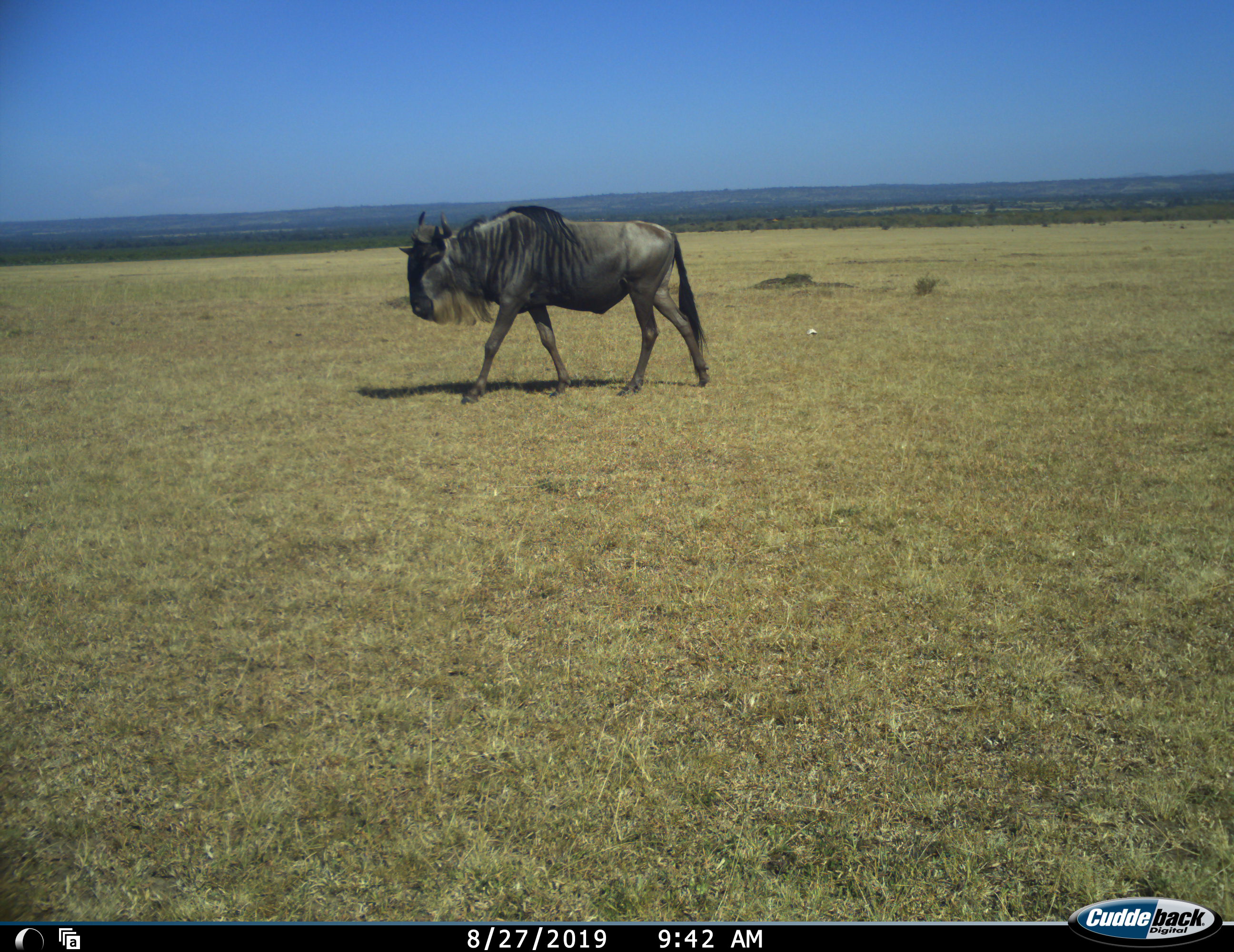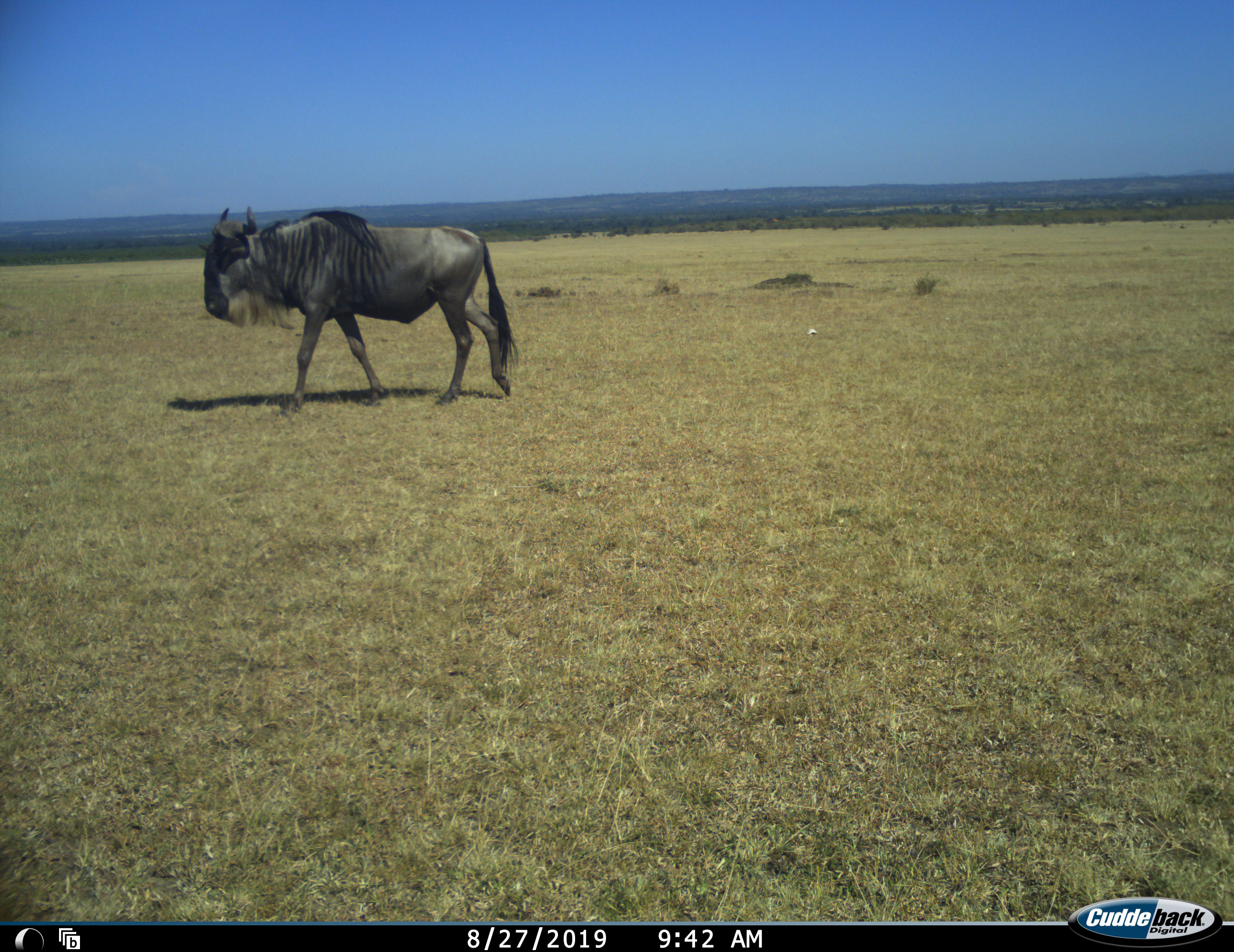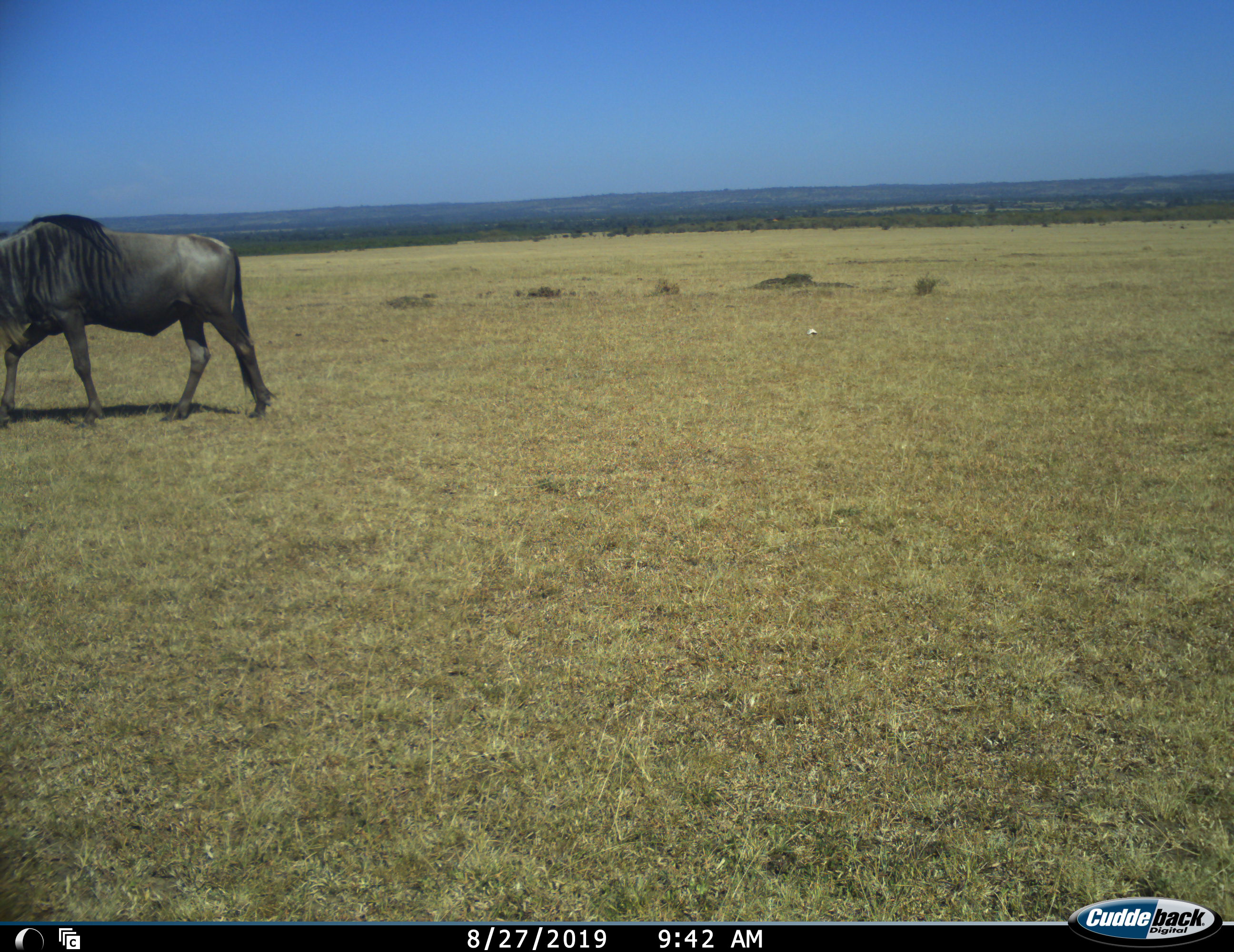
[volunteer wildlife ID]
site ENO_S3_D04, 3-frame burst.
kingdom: Animalia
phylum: Chordata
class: Mammalia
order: Artiodactyla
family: Bovidae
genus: Connochaetes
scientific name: Connochaetes taurinus taurinus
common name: blue wildebeest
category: wildebeestblue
Wildebeestblue (blue wildebeest) (Connochaetes taurinus taurinus), count 1. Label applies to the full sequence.